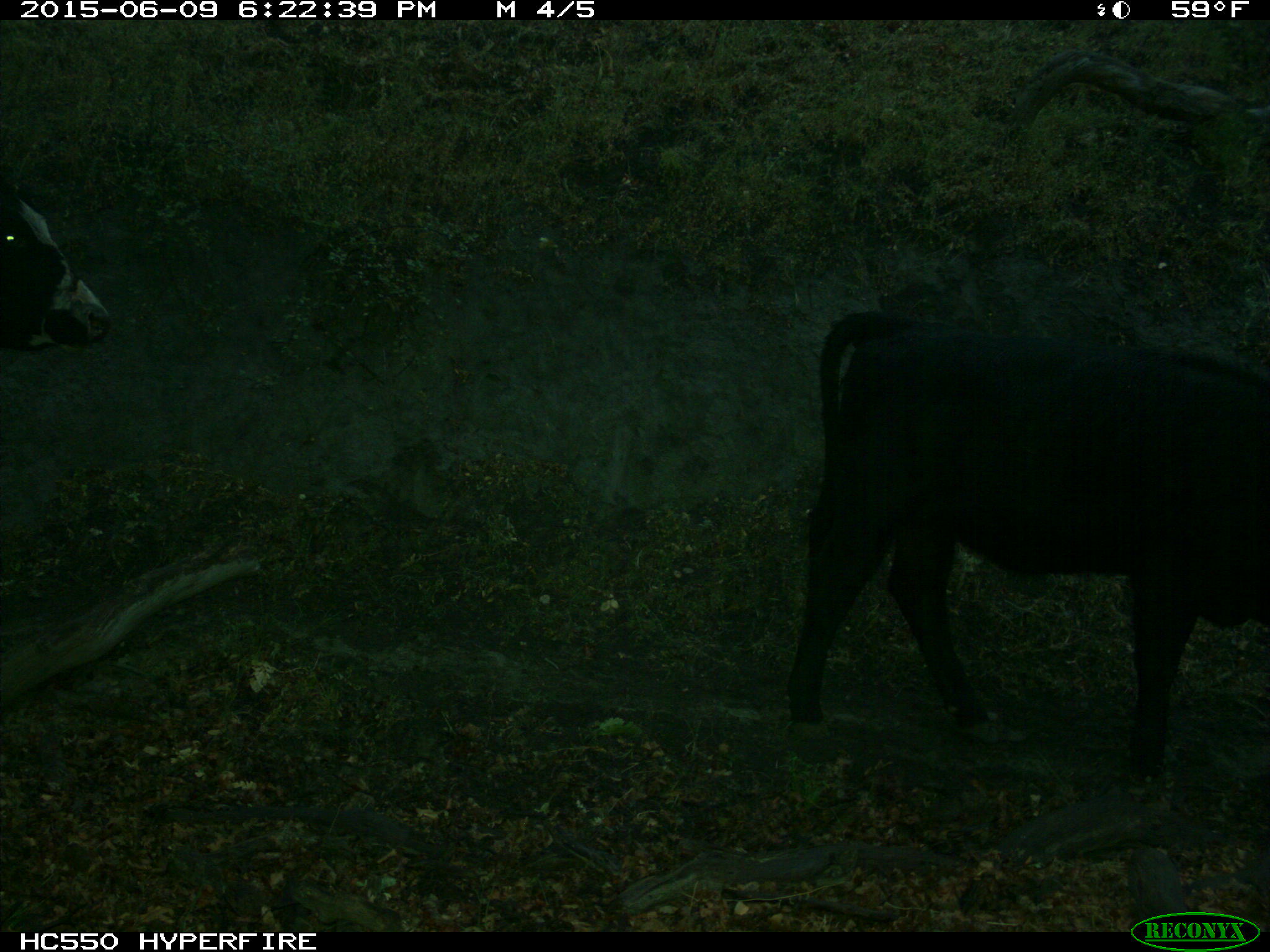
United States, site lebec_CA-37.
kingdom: Animalia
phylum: Chordata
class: Mammalia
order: Artiodactyla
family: Bovidae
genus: Bos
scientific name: Bos taurus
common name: domestic cow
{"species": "Bos taurus (domestic cow)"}